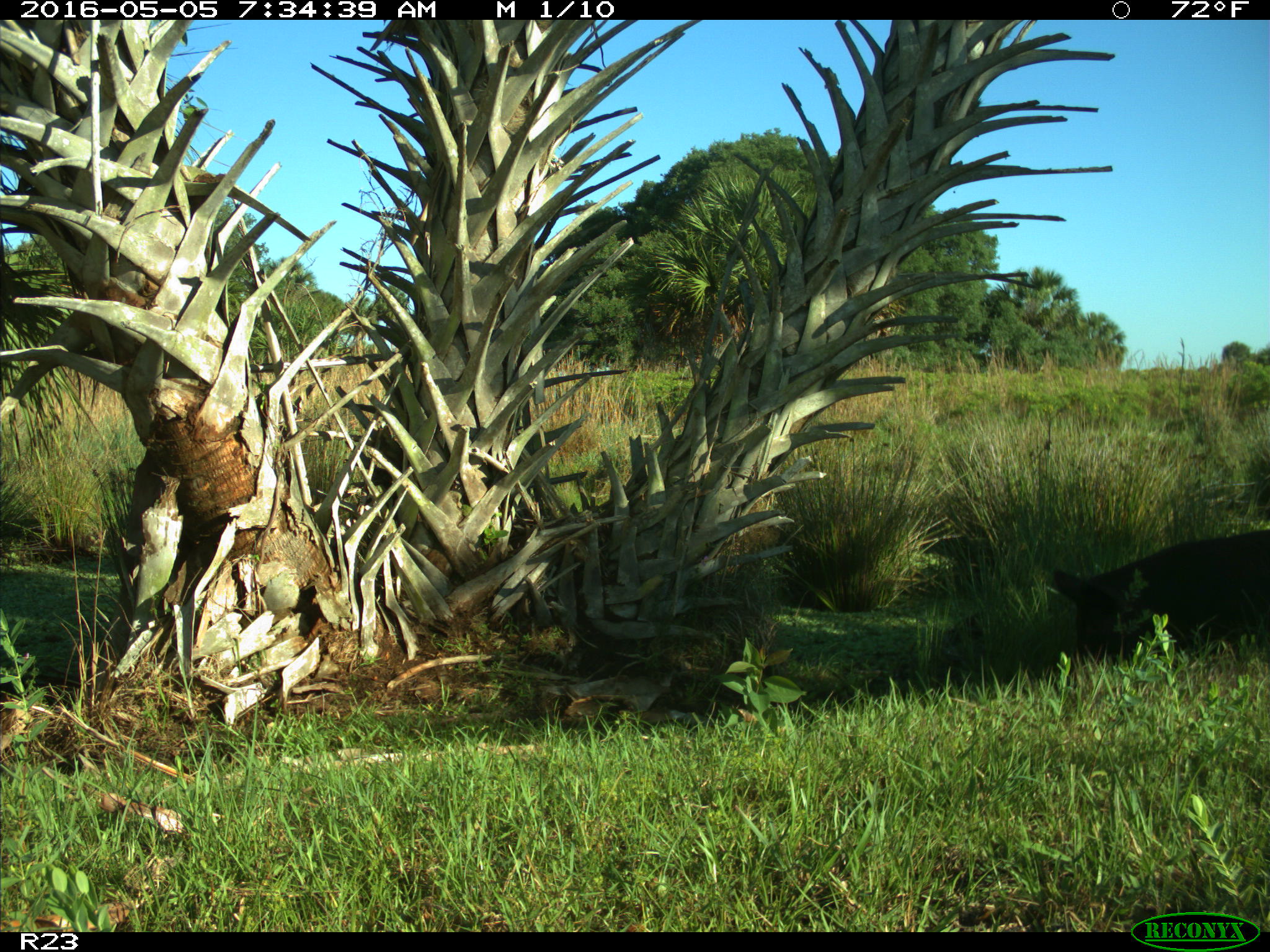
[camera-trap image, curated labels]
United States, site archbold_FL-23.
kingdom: Animalia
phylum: Chordata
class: Mammalia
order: Artiodactyla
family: Suidae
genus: Sus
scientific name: Sus scrofa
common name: wild boar